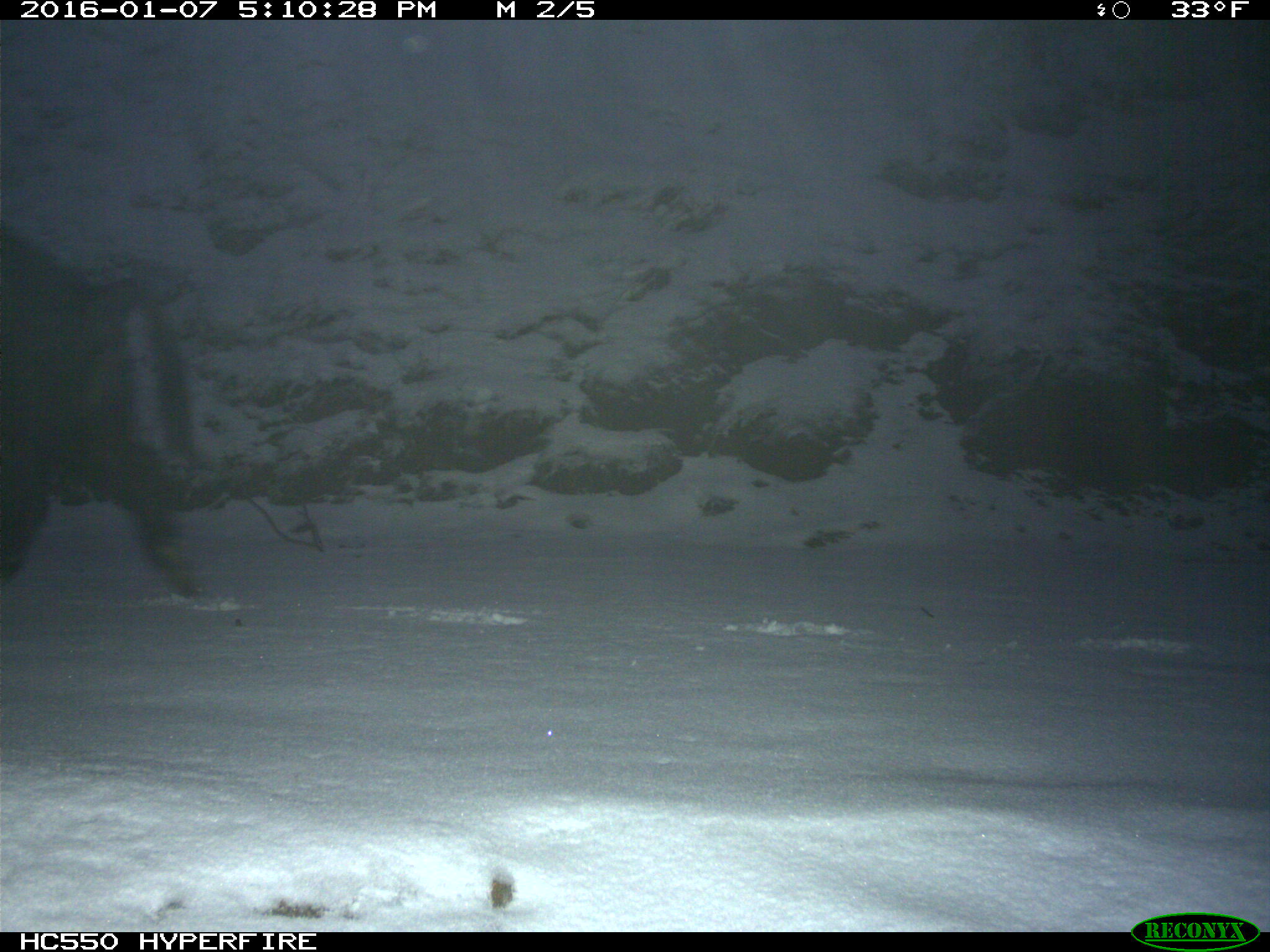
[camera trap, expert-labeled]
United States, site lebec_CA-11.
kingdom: Animalia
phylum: Chordata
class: Mammalia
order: Artiodactyla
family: Suidae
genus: Sus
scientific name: Sus scrofa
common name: wild boar